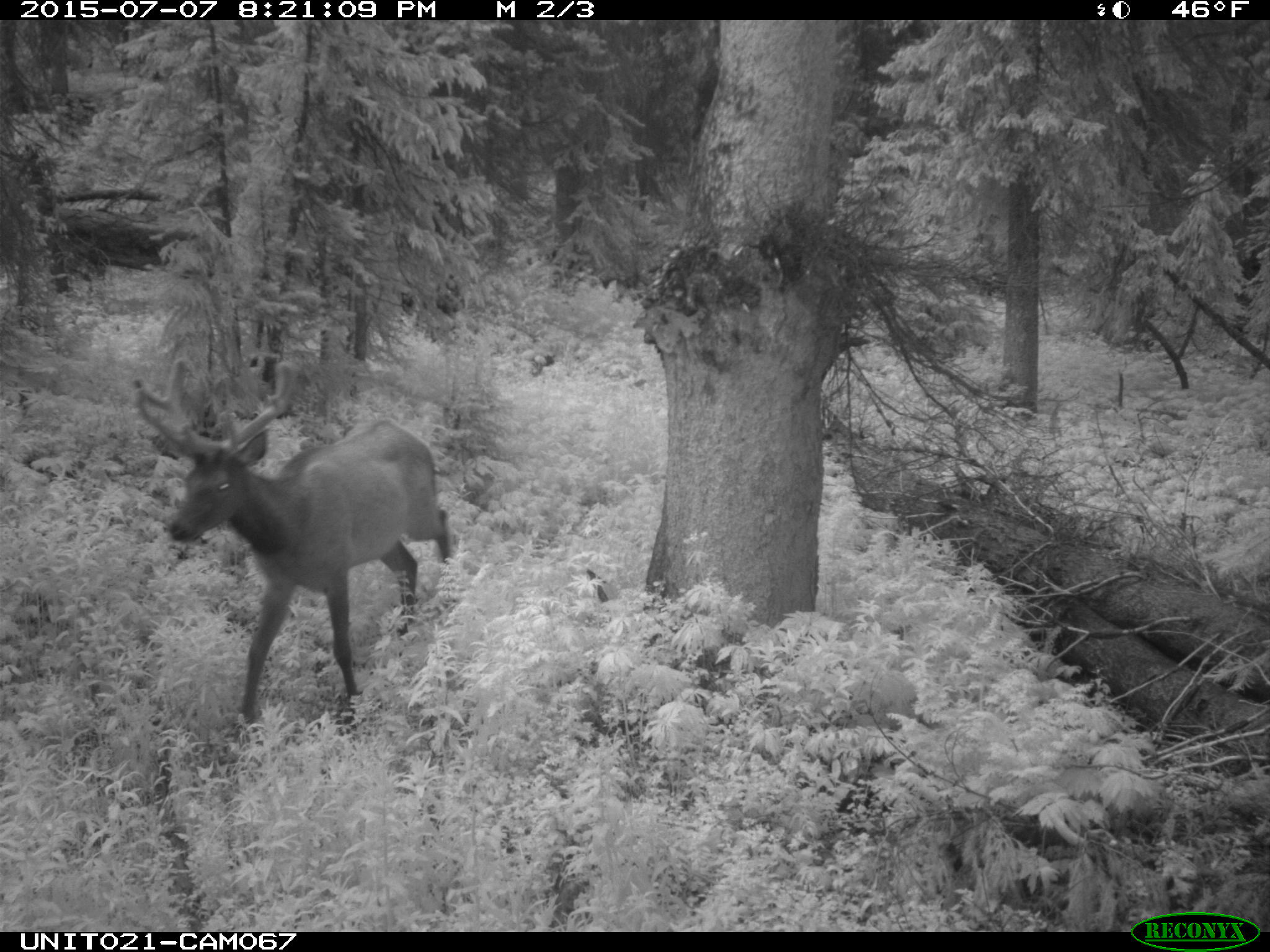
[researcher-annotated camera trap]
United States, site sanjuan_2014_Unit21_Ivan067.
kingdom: Animalia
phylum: Chordata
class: Mammalia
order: Artiodactyla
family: Cervidae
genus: Cervus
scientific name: Cervus elaphus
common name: red deer